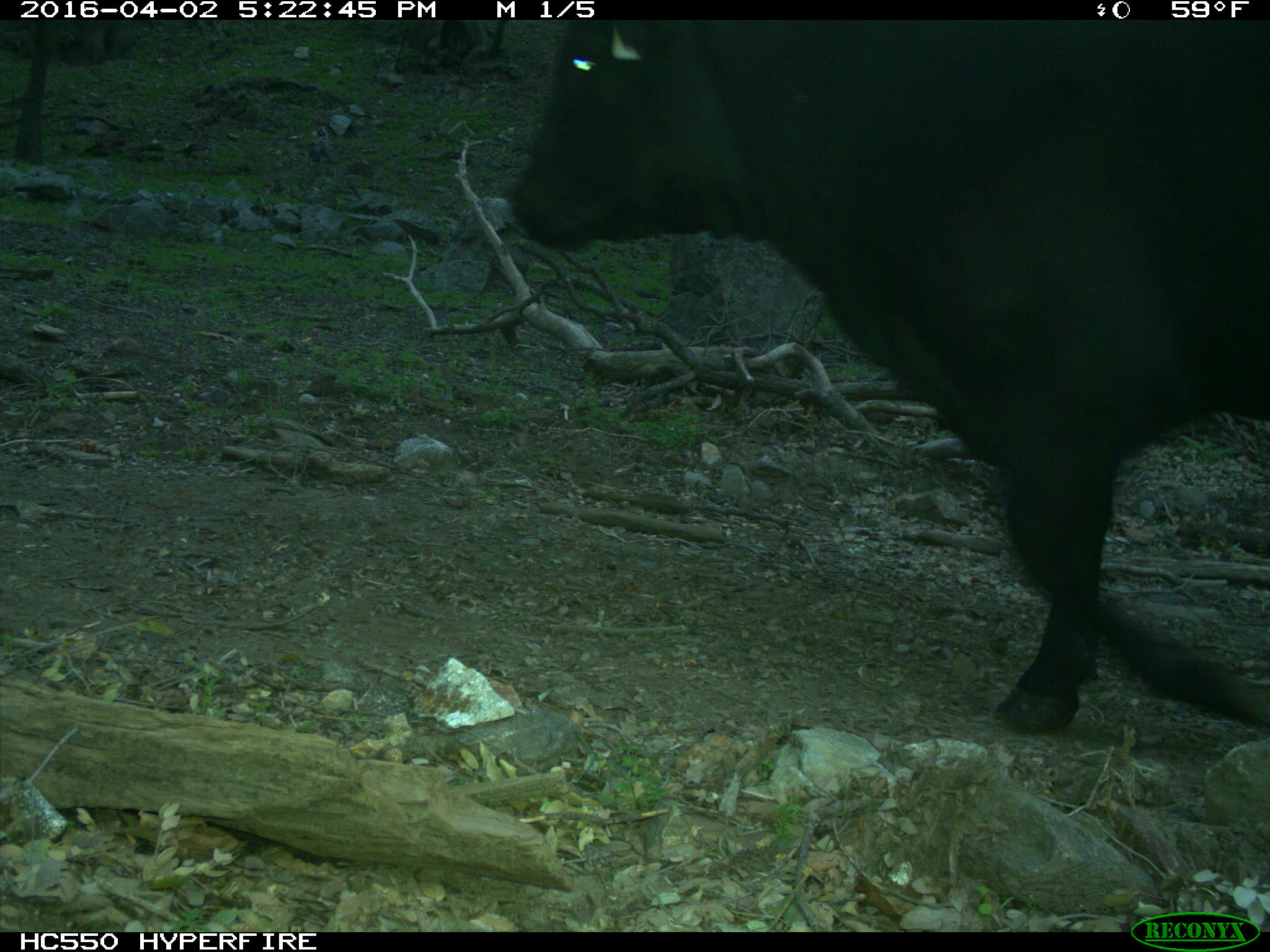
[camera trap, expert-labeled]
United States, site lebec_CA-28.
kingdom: Animalia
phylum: Chordata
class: Mammalia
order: Artiodactyla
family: Bovidae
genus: Bos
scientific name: Bos taurus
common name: domestic cow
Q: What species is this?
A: Bos taurus (domestic cow).